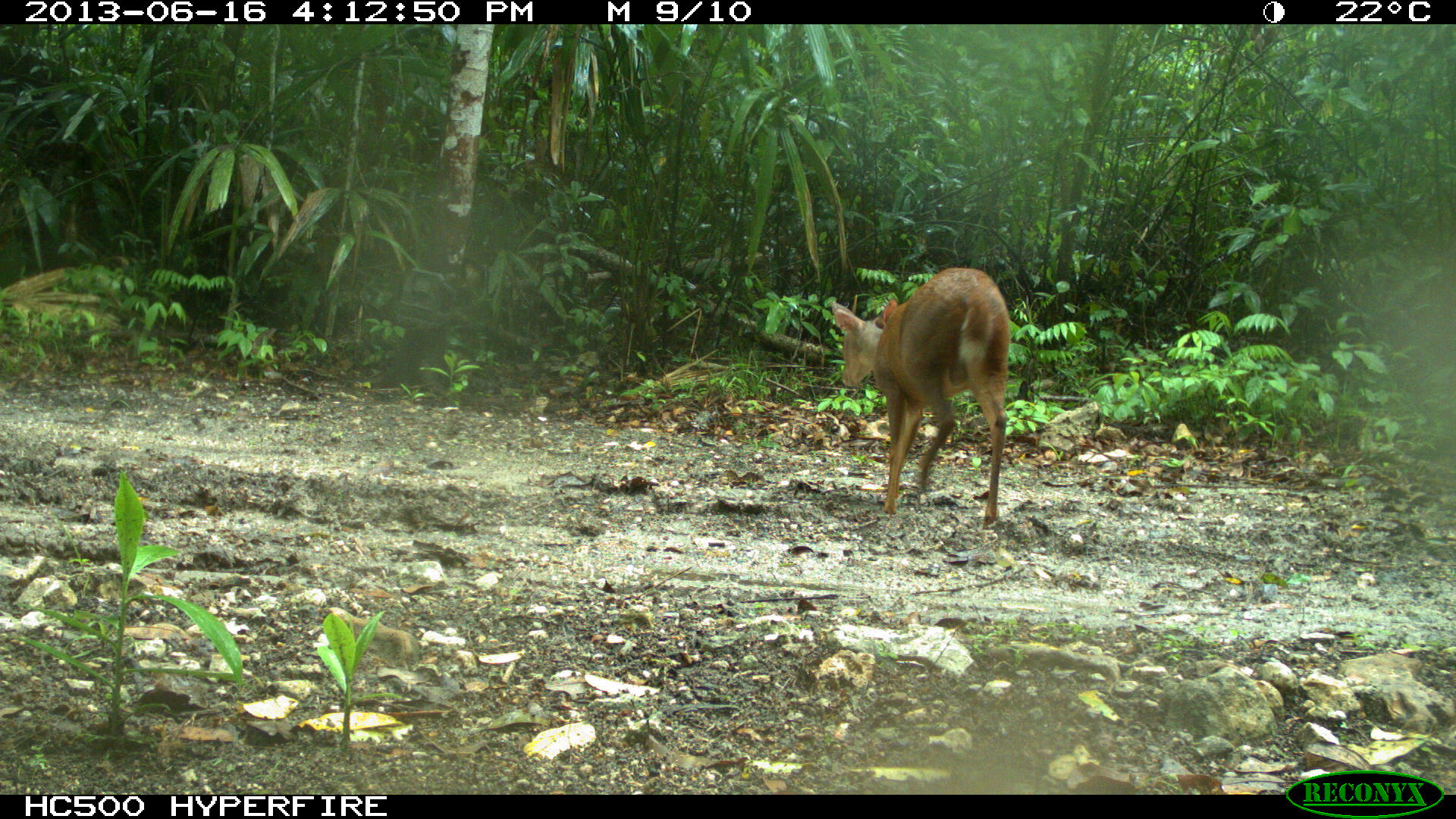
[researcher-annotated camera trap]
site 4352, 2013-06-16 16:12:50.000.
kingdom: Animalia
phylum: Chordata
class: Mammalia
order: Artiodactyla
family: Cervidae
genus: Mazama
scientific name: Mazama temama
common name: central american red brocket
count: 1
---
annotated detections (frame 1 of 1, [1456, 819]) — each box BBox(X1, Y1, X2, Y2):
mazama temama: BBox(830, 266, 1010, 525)